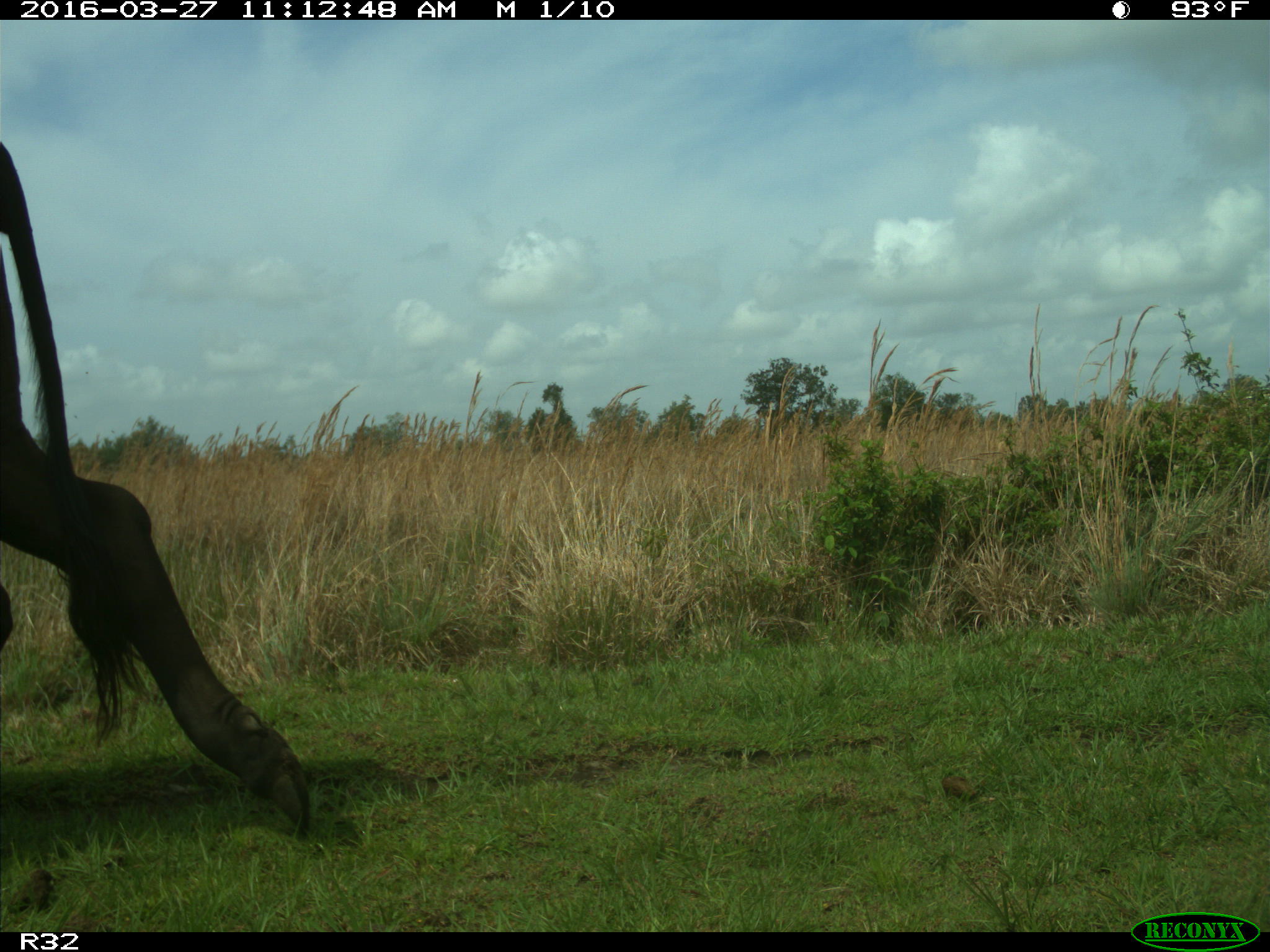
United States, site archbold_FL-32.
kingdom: Animalia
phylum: Chordata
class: Mammalia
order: Artiodactyla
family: Bovidae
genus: Bos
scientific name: Bos taurus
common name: domestic cow